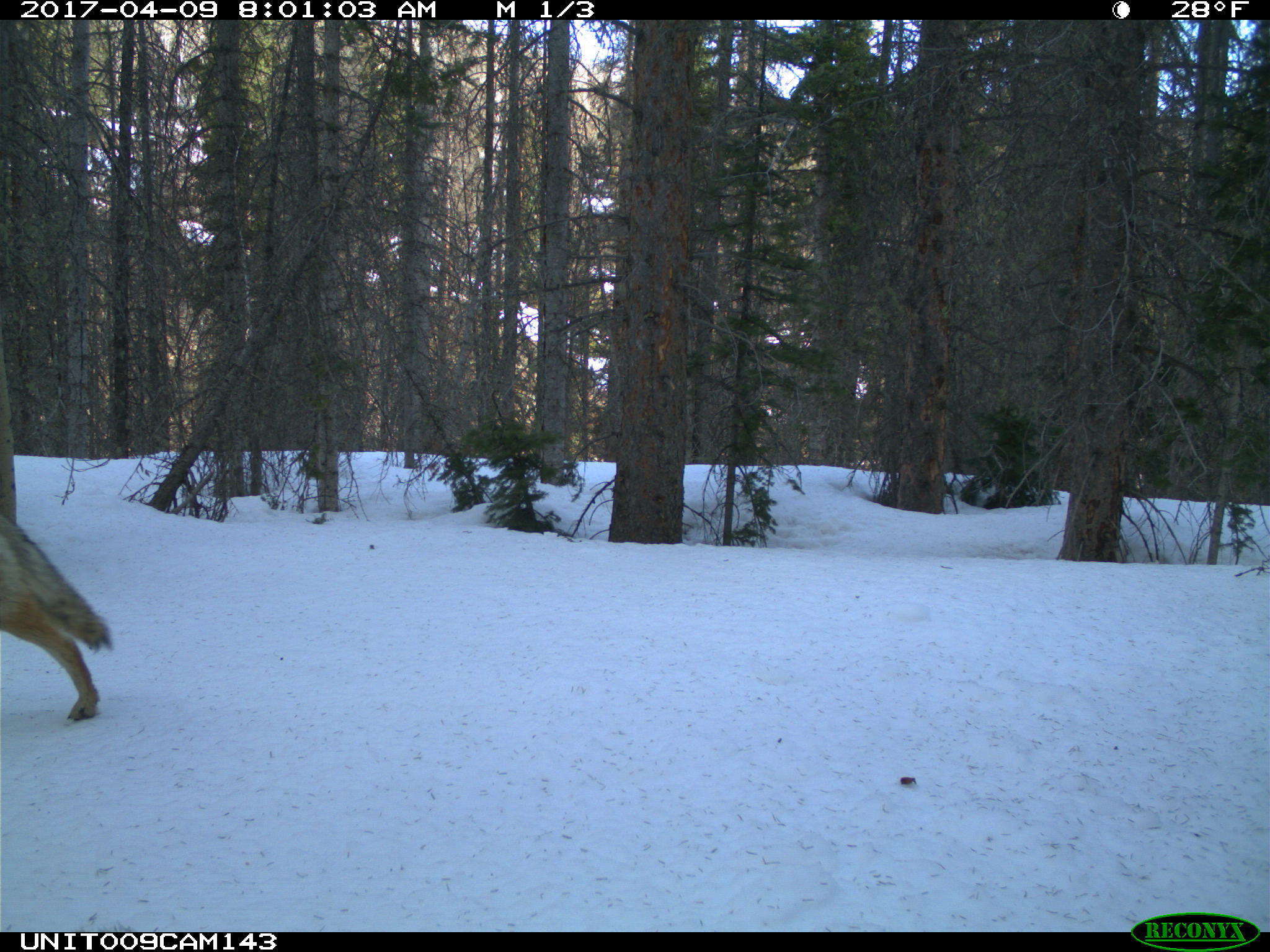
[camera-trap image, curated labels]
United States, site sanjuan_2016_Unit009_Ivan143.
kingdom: Animalia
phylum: Chordata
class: Mammalia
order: Carnivora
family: Canidae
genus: Canis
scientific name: Canis latrans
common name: coyote